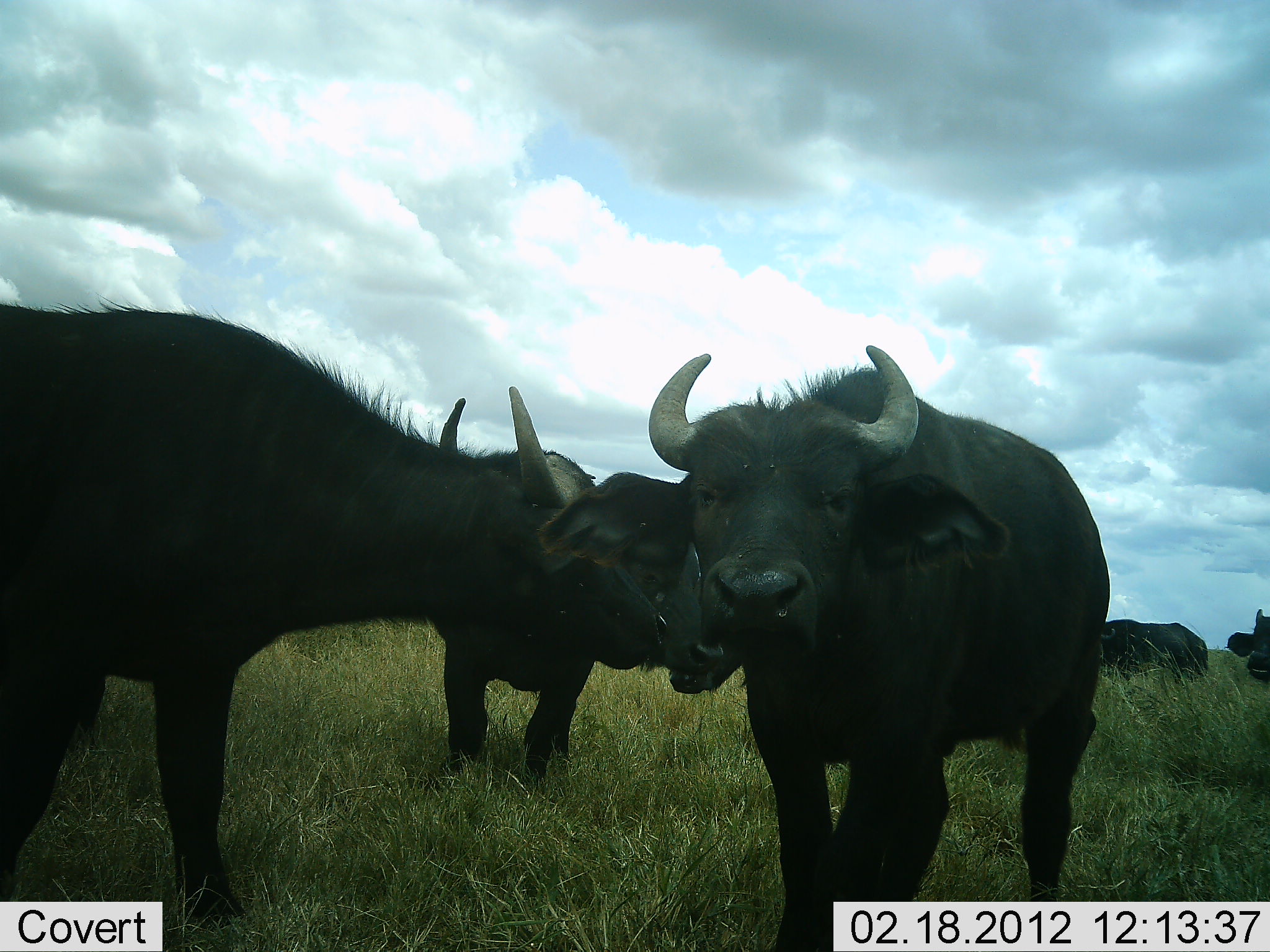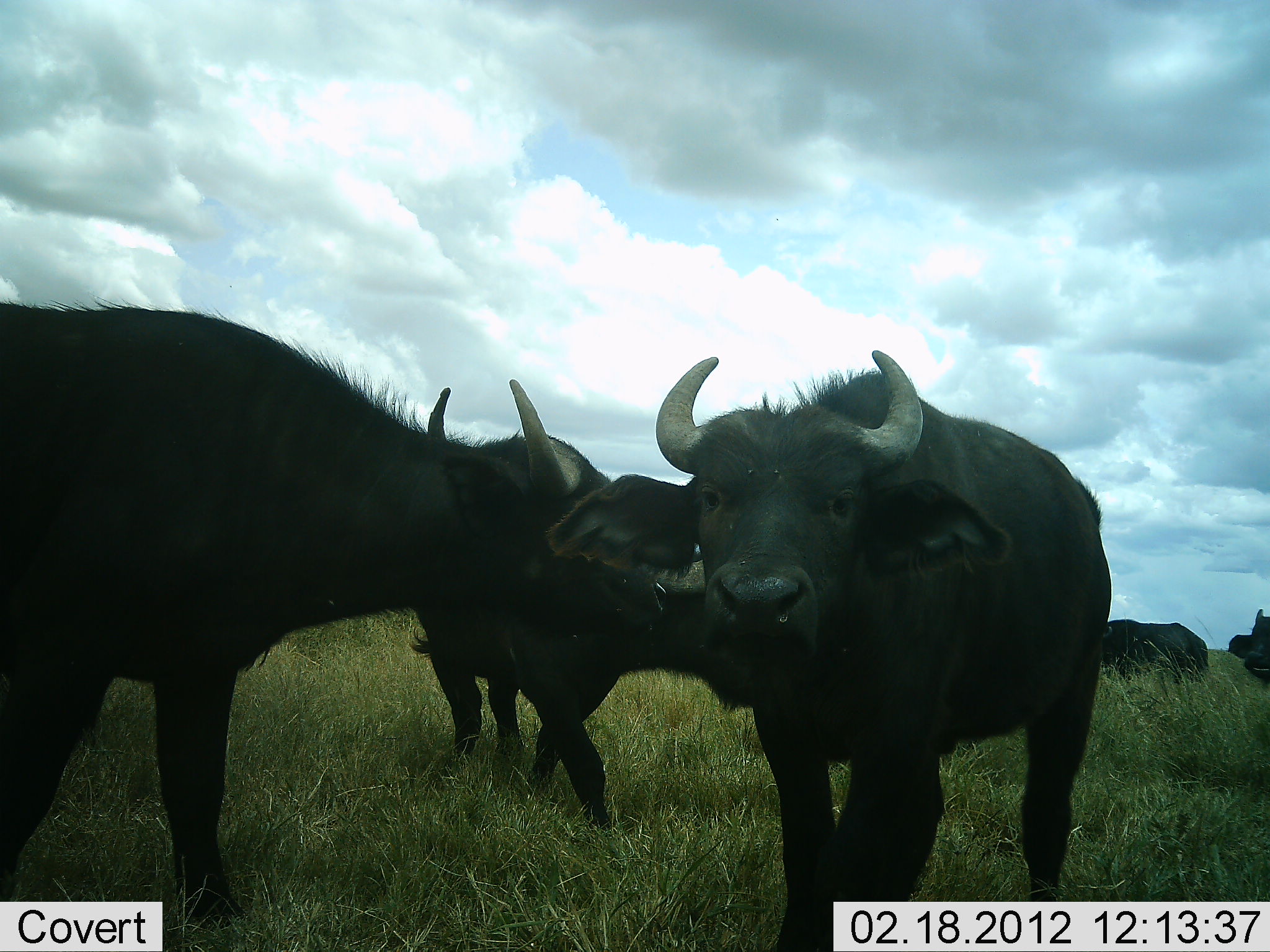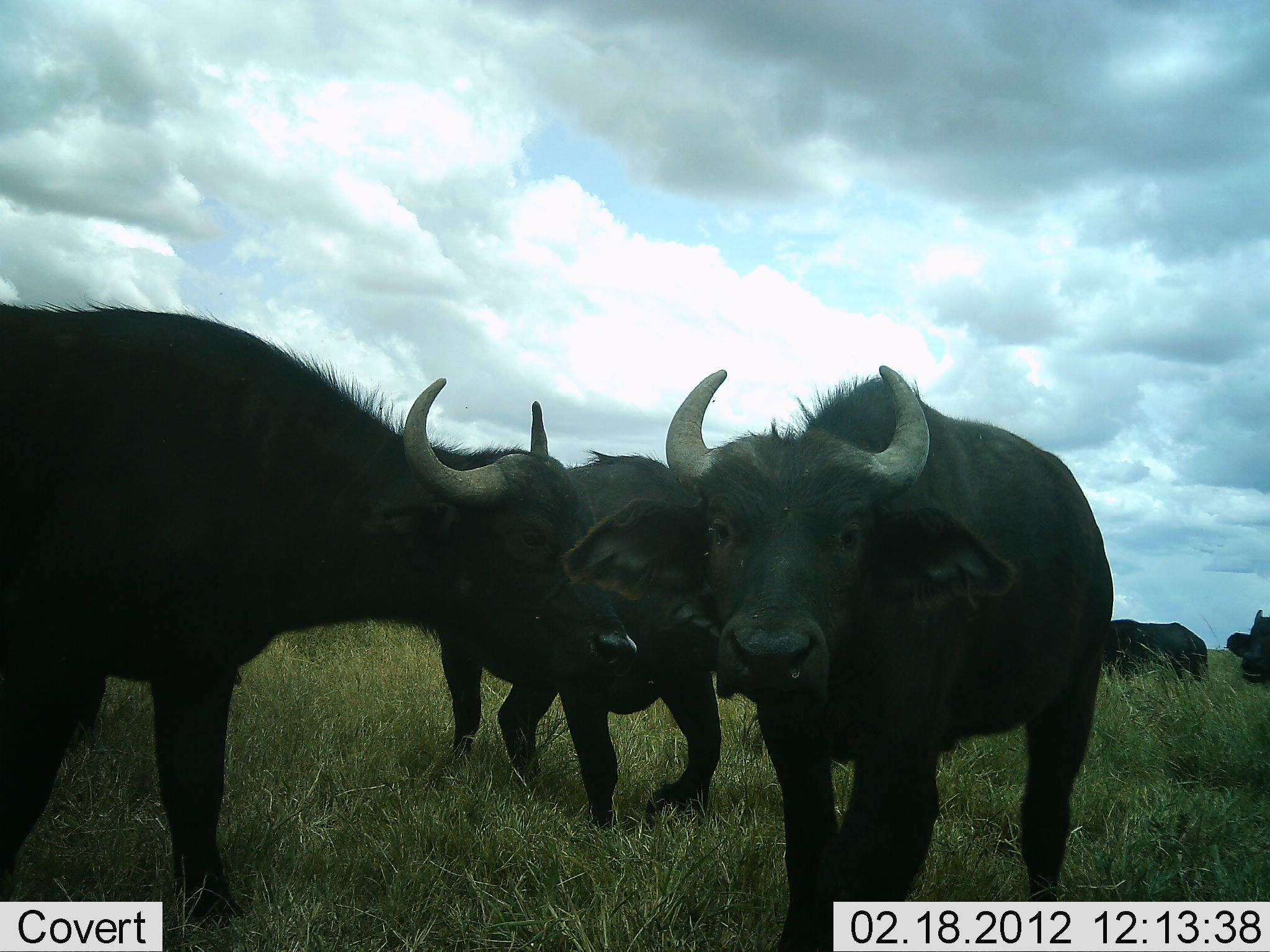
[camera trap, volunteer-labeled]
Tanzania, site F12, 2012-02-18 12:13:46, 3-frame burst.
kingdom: Animalia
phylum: Chordata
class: Mammalia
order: Artiodactyla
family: Bovidae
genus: Syncerus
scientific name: Syncerus caffer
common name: cape buffalo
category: buffalo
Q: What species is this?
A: Buffalo (cape buffalo) (Syncerus caffer).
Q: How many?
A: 5.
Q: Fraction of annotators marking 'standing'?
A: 79%.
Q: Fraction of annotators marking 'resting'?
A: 4%.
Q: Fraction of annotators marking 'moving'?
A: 50%.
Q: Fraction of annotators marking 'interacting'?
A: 17%.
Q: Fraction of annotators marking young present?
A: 8%.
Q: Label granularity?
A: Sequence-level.